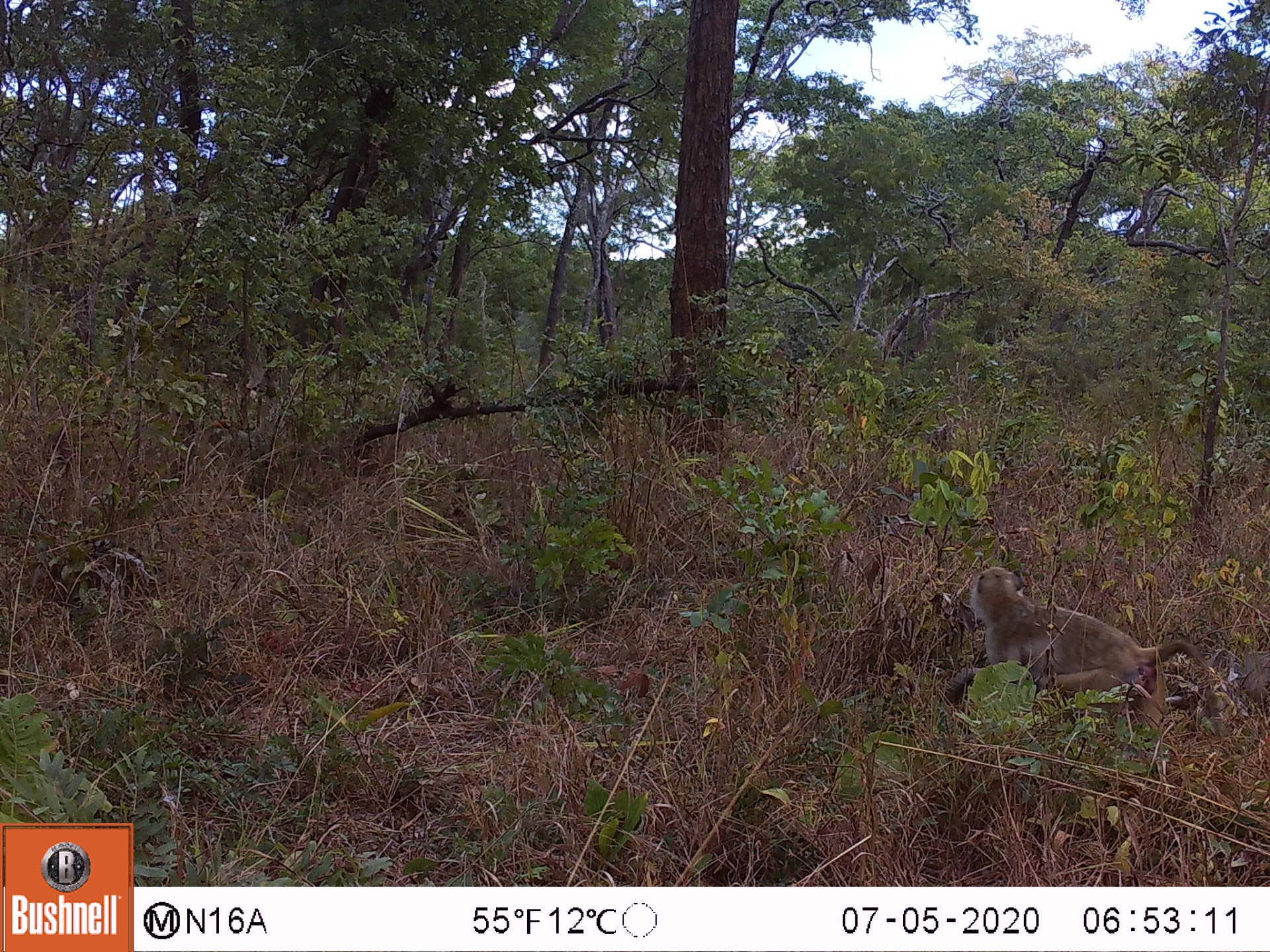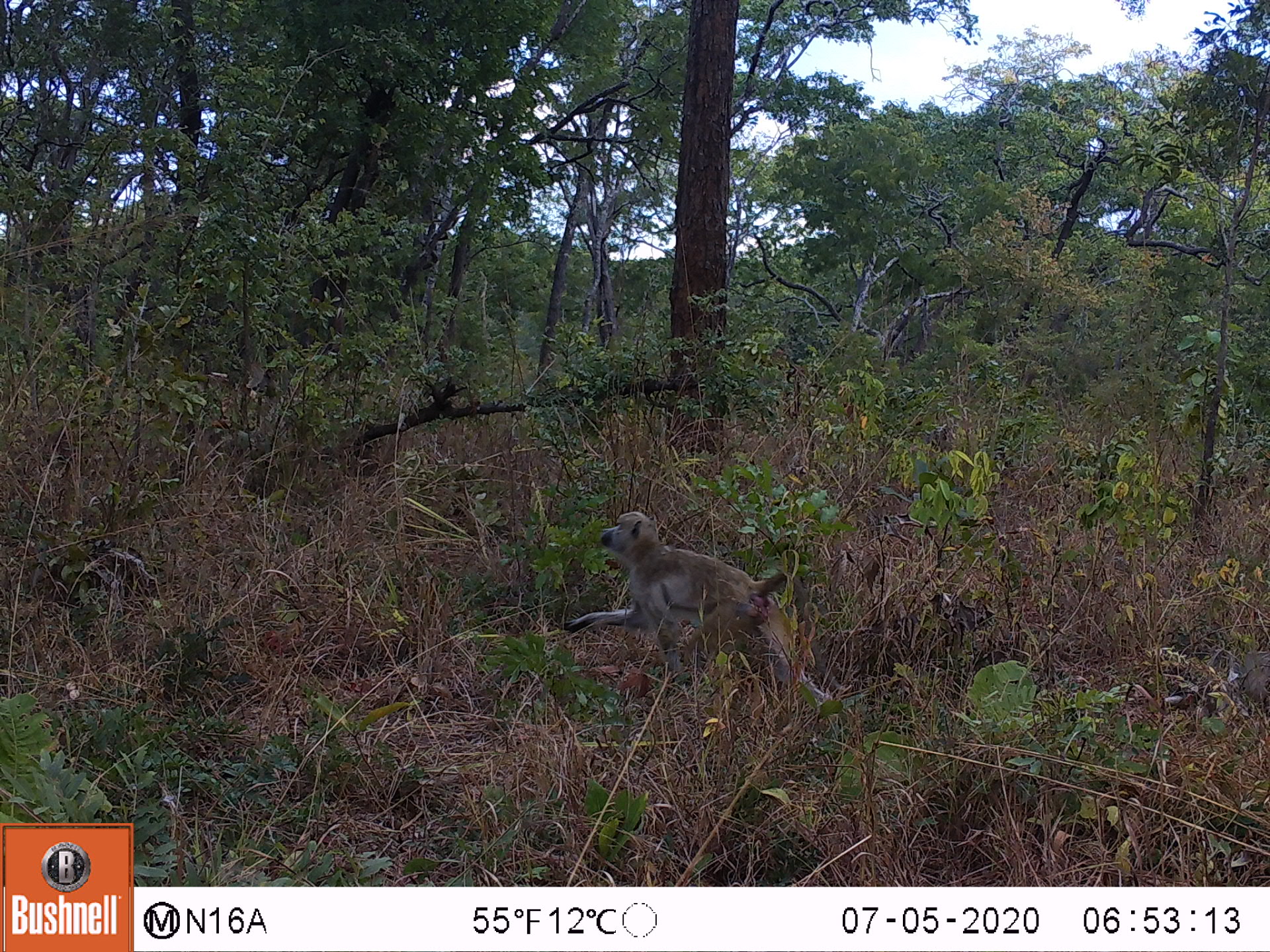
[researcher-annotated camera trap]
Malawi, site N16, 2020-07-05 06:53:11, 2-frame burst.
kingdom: Animalia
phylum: Chordata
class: Mammalia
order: Primates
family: Cercopithecidae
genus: Papio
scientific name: Papio cynocephalus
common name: yellow baboon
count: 1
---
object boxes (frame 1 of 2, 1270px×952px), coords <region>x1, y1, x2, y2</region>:
yellow baboon: <region>963, 565, 1228, 740</region>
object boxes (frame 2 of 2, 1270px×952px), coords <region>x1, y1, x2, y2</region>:
yellow baboon: <region>573, 508, 831, 709</region>